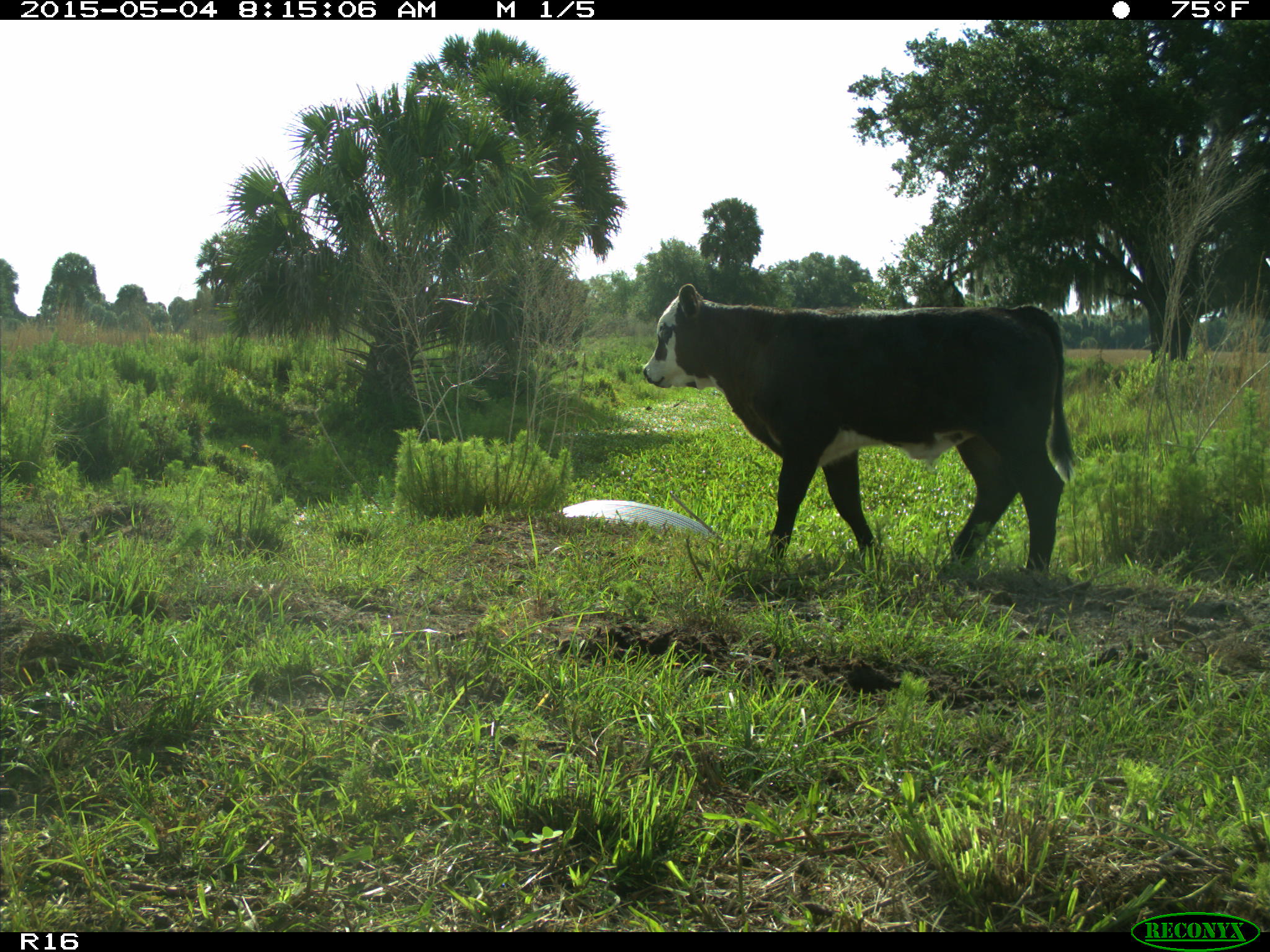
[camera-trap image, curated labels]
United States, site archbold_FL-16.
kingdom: Animalia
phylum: Chordata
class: Mammalia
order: Artiodactyla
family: Bovidae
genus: Bos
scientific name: Bos taurus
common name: domestic cow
Bos taurus (domestic cow).